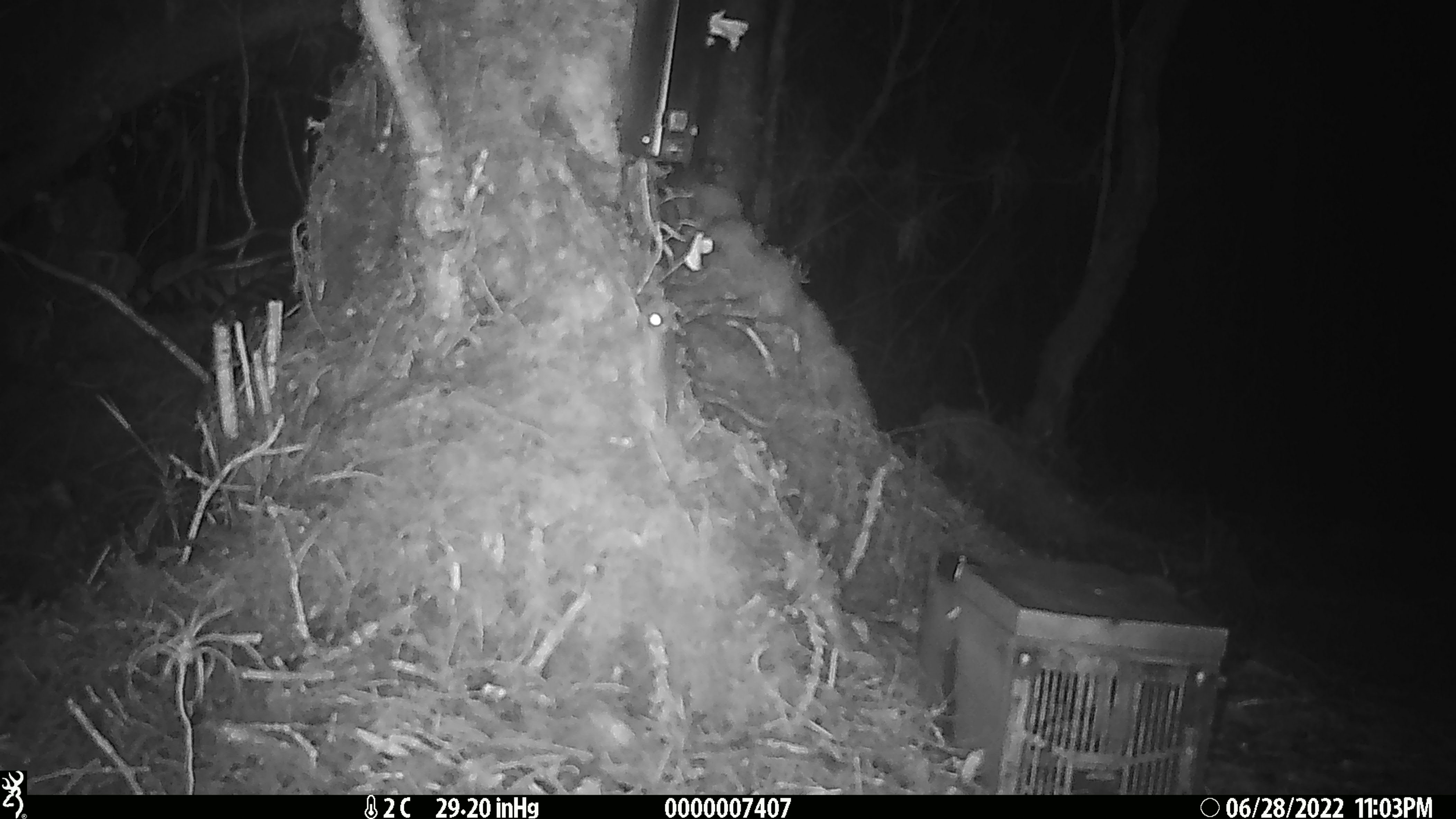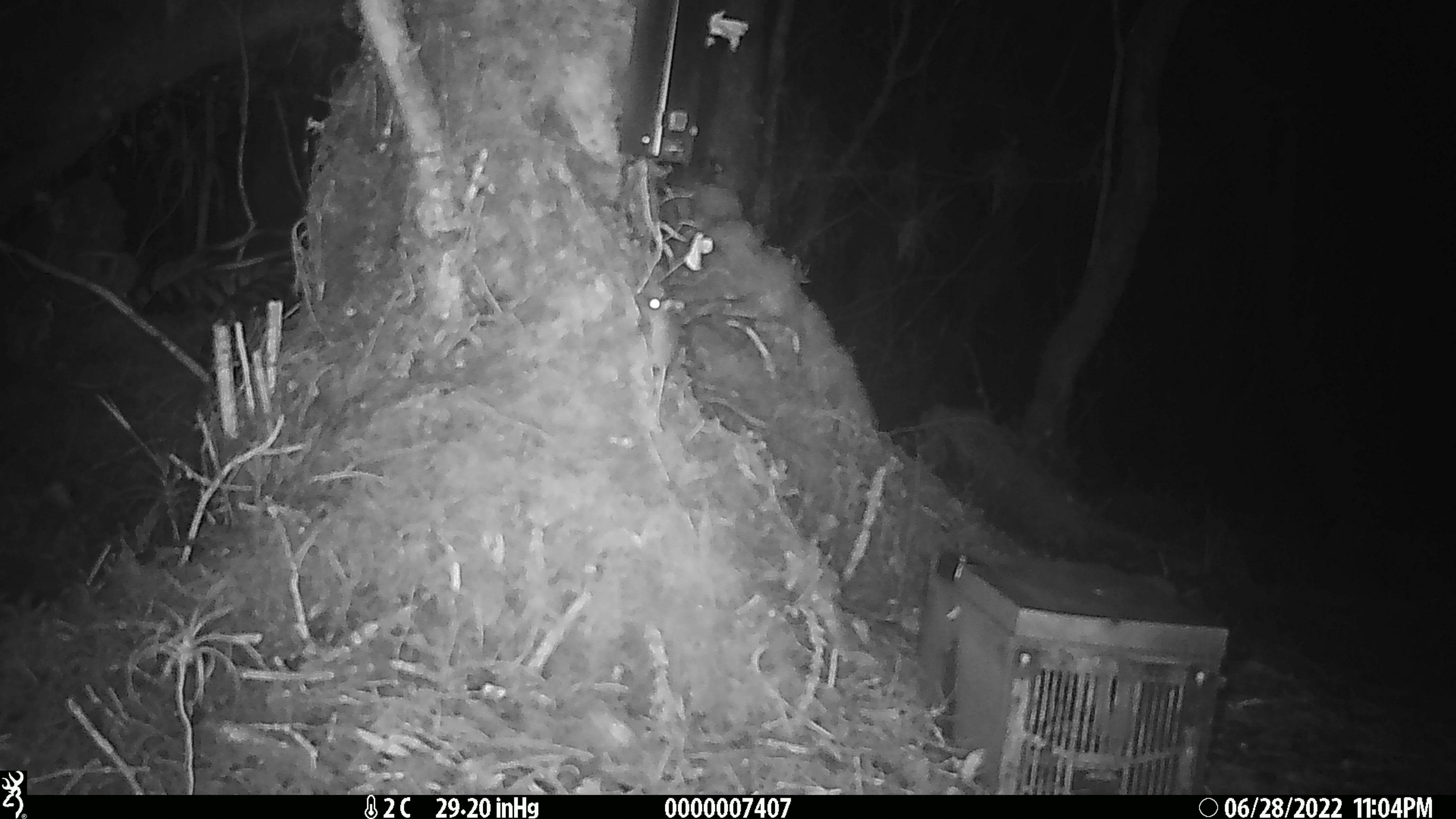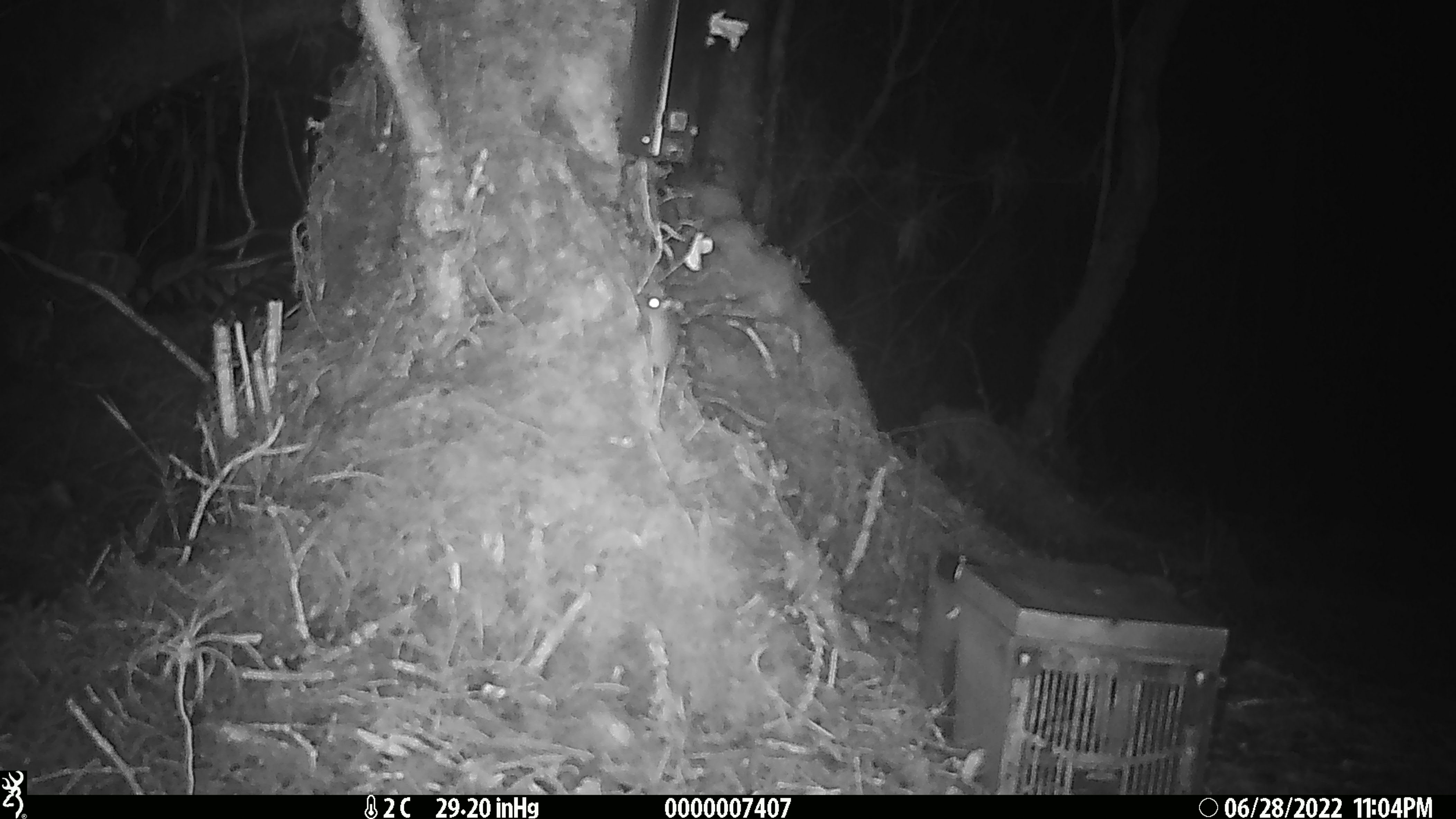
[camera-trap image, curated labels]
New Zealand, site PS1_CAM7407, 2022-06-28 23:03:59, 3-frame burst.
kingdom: Animalia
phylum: Chordata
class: Mammalia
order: Rodentia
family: Muridae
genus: Mus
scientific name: Mus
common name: mouse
Mouse (Mus).